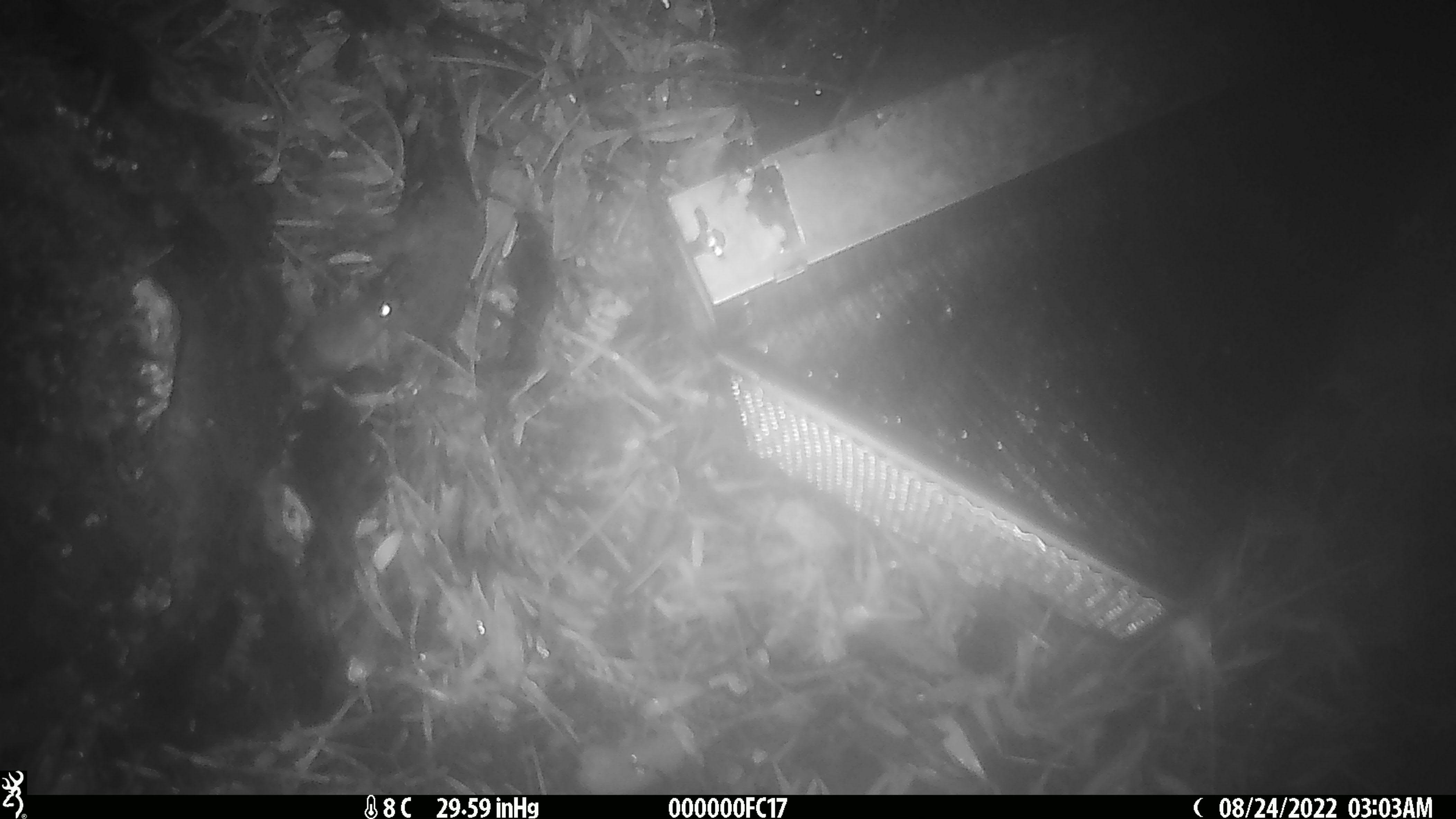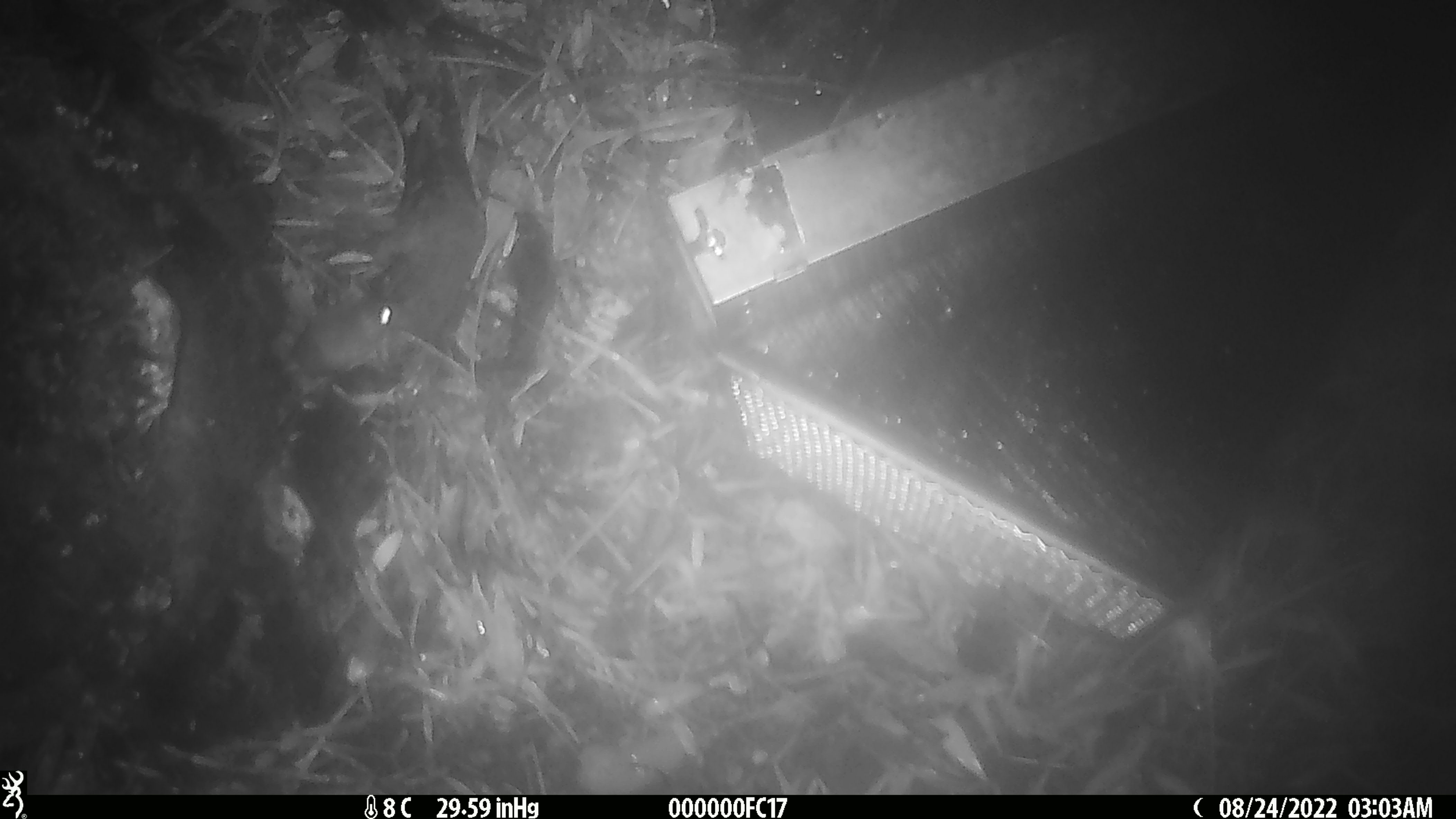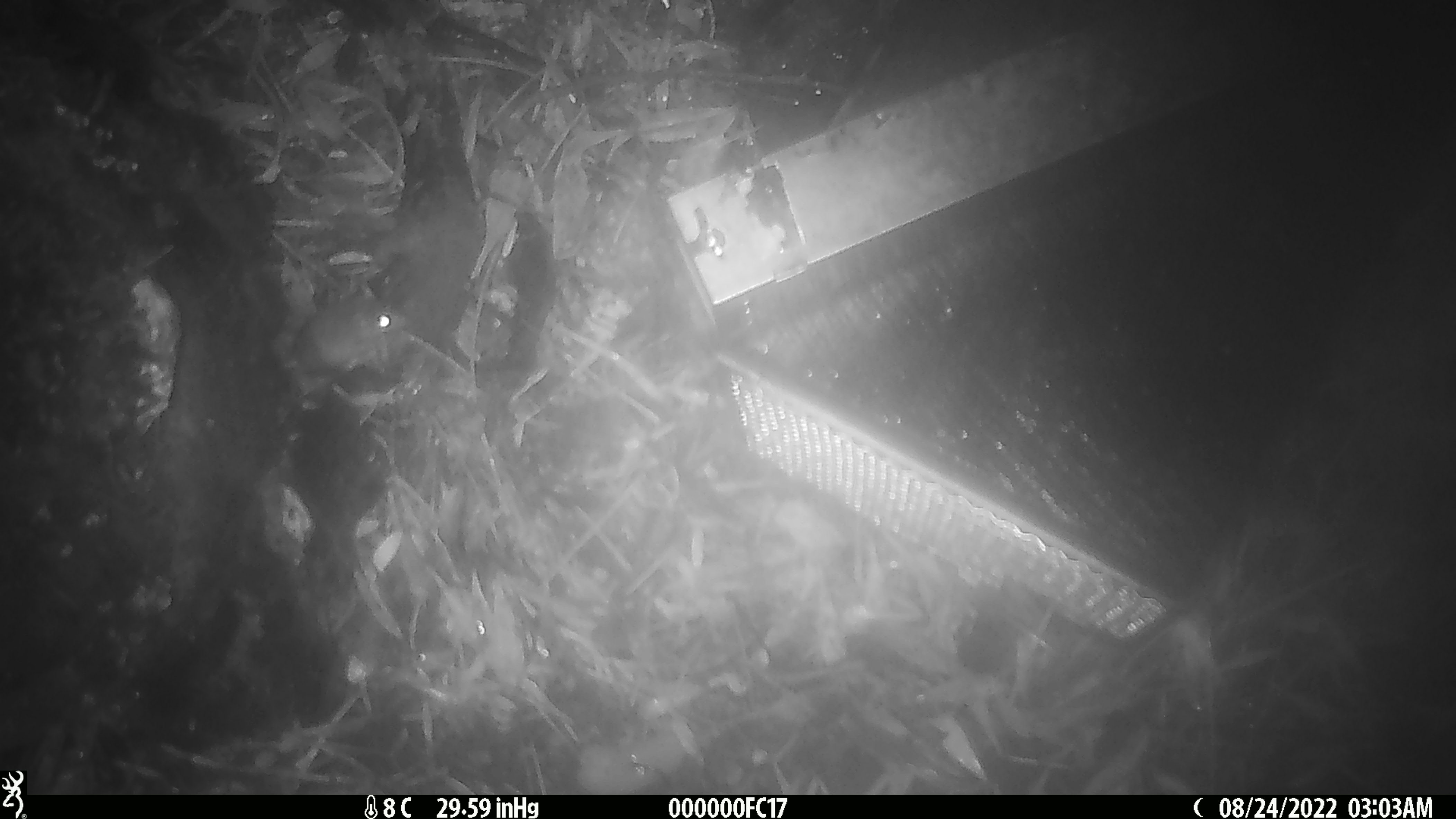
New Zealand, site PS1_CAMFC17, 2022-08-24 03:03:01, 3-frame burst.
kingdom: Animalia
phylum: Chordata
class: Mammalia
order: Rodentia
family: Muridae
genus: Mus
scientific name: Mus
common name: mouse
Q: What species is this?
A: Mouse (Mus).